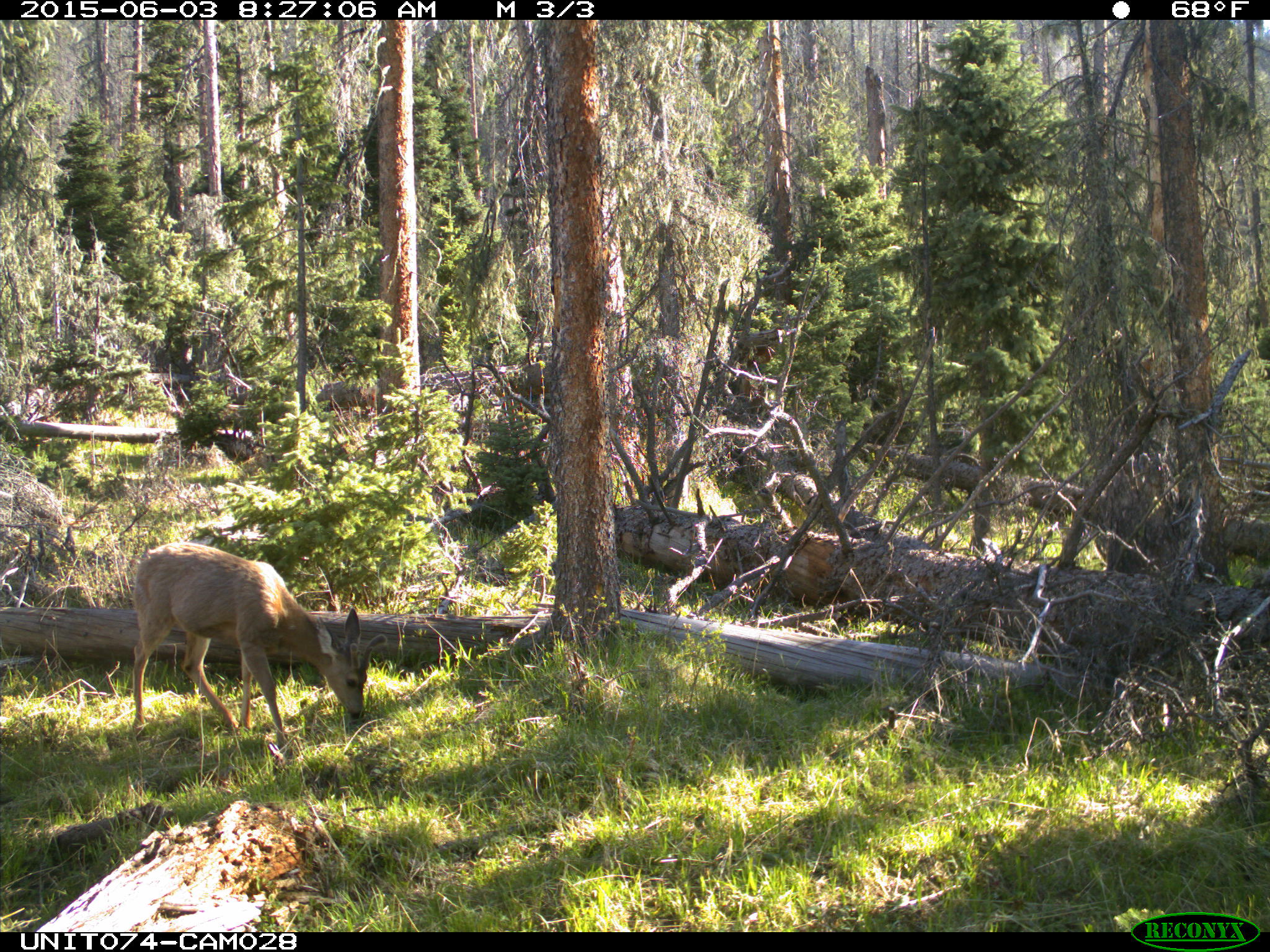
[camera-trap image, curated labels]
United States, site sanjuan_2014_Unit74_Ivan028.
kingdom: Animalia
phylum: Chordata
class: Mammalia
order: Artiodactyla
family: Cervidae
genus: Odocoileus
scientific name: Odocoileus hemionus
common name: mule deer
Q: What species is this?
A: Odocoileus hemionus (mule deer).